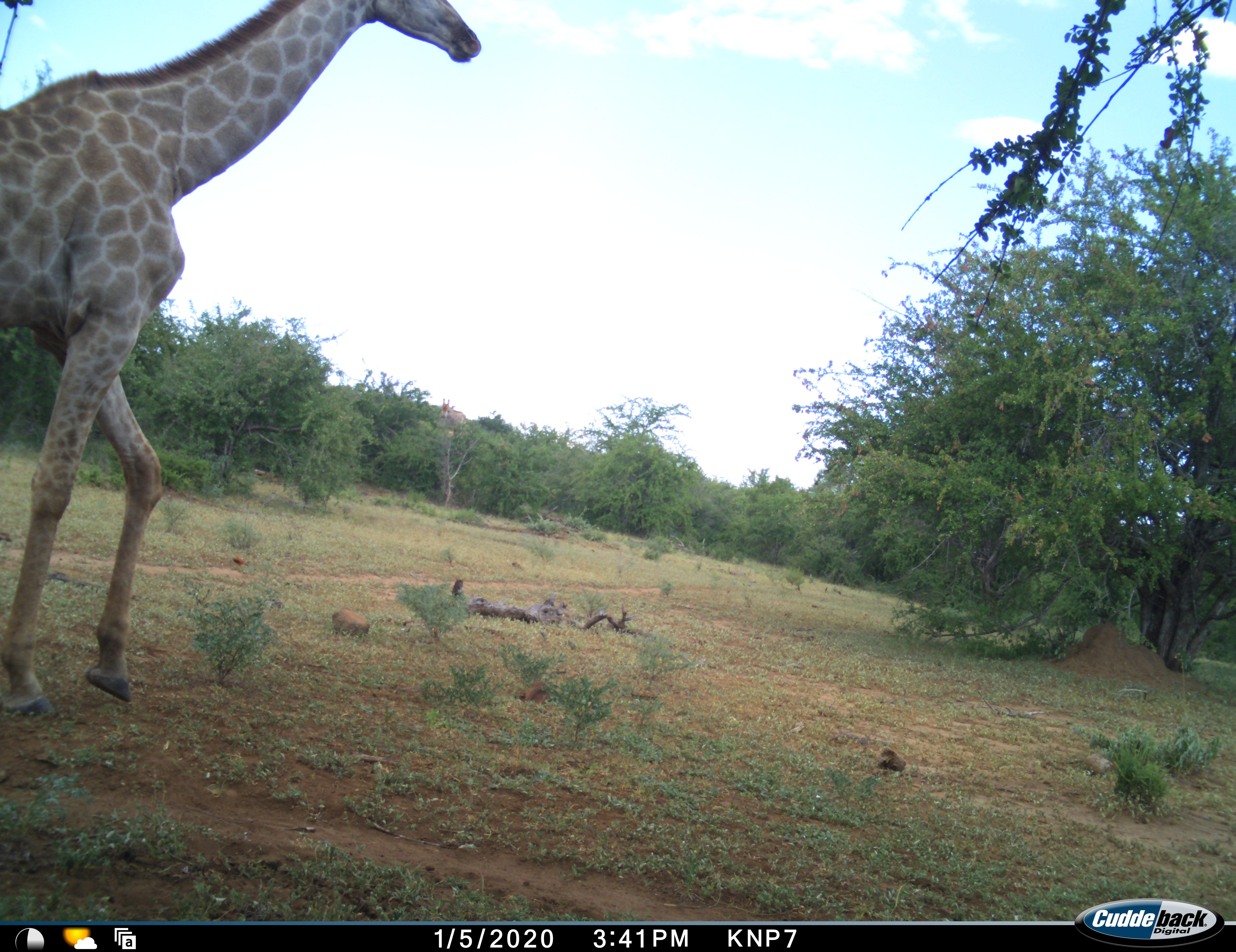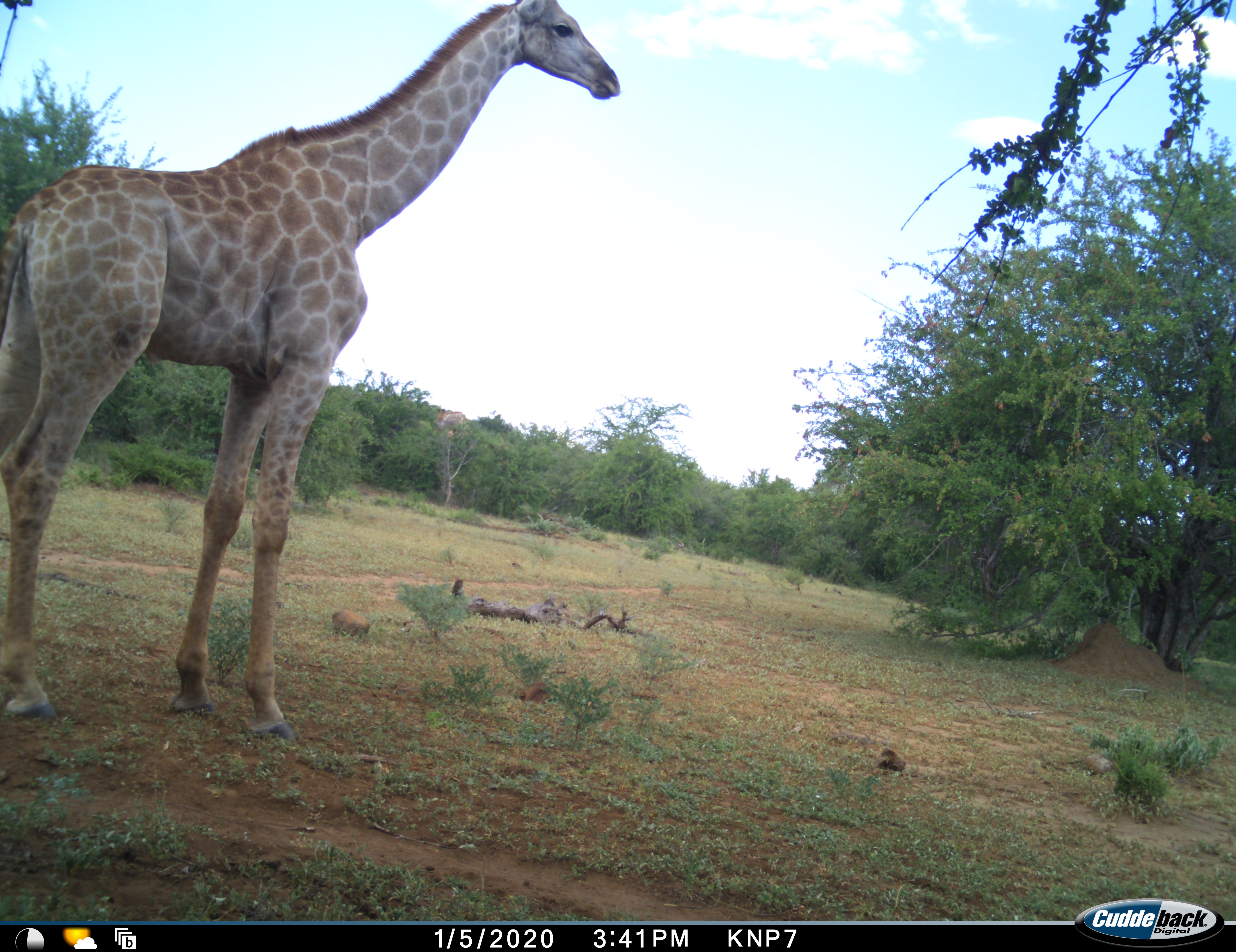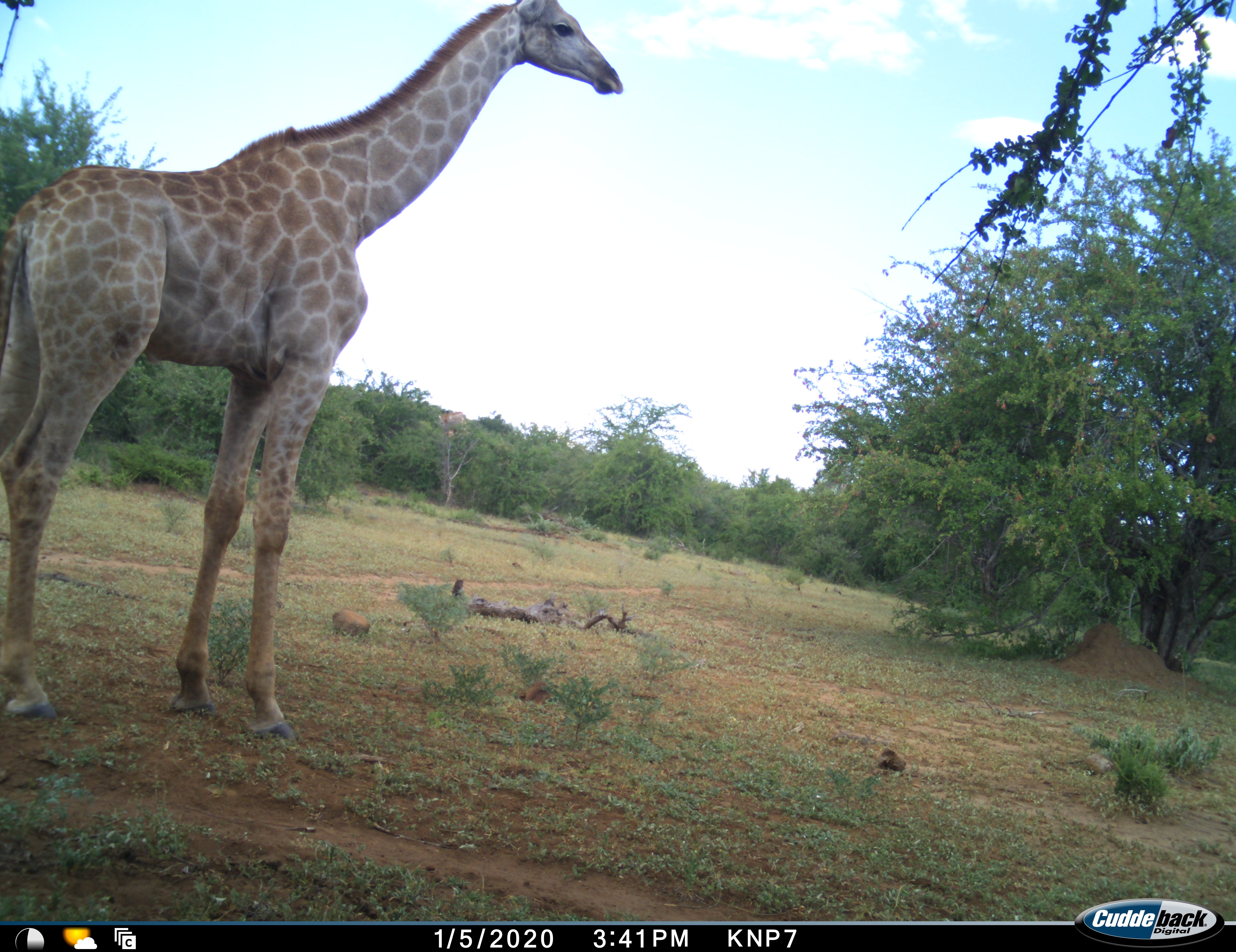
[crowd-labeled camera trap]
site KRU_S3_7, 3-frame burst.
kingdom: Animalia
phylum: Chordata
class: Mammalia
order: Artiodactyla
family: Giraffidae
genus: Giraffa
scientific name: Giraffa camelopardalis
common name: giraffe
Giraffe (Giraffa camelopardalis), count 1. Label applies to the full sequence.